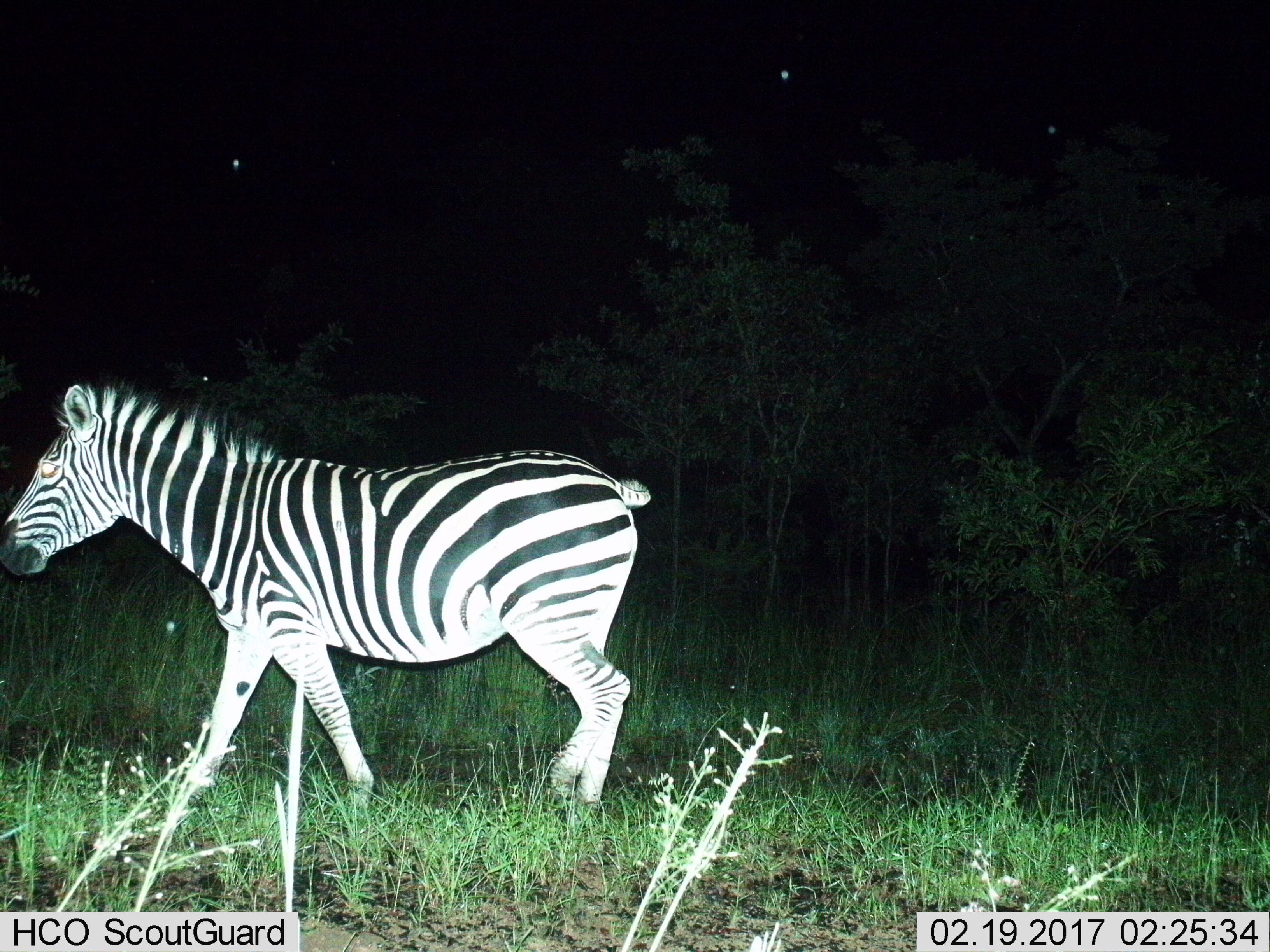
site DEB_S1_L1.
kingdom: Animalia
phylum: Chordata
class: Mammalia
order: Perissodactyla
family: Equidae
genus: Equus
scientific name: Equus quagga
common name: plains zebra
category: zebraplains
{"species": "zebraplains (plains zebra) (Equus quagga)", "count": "1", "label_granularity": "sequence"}